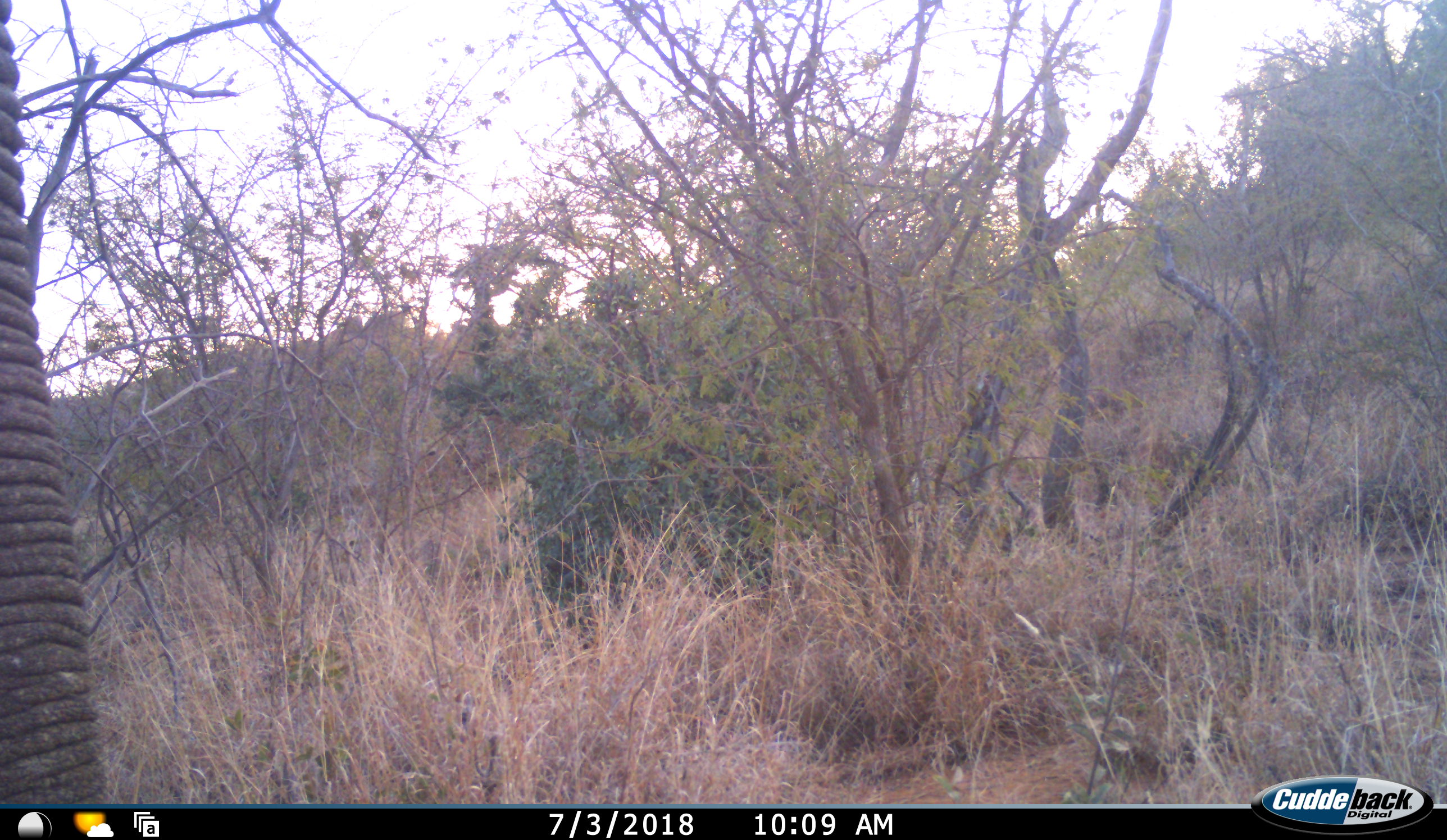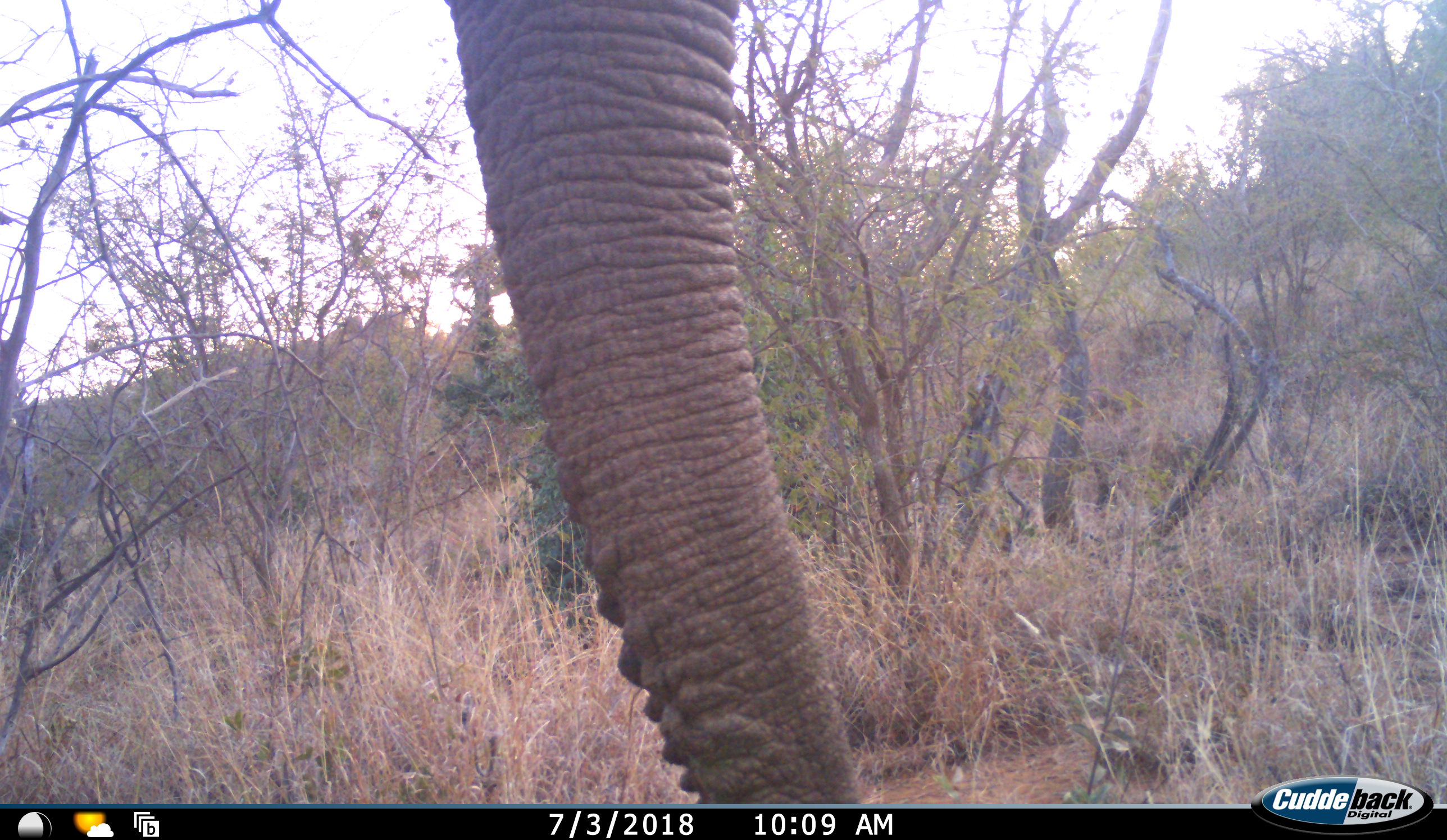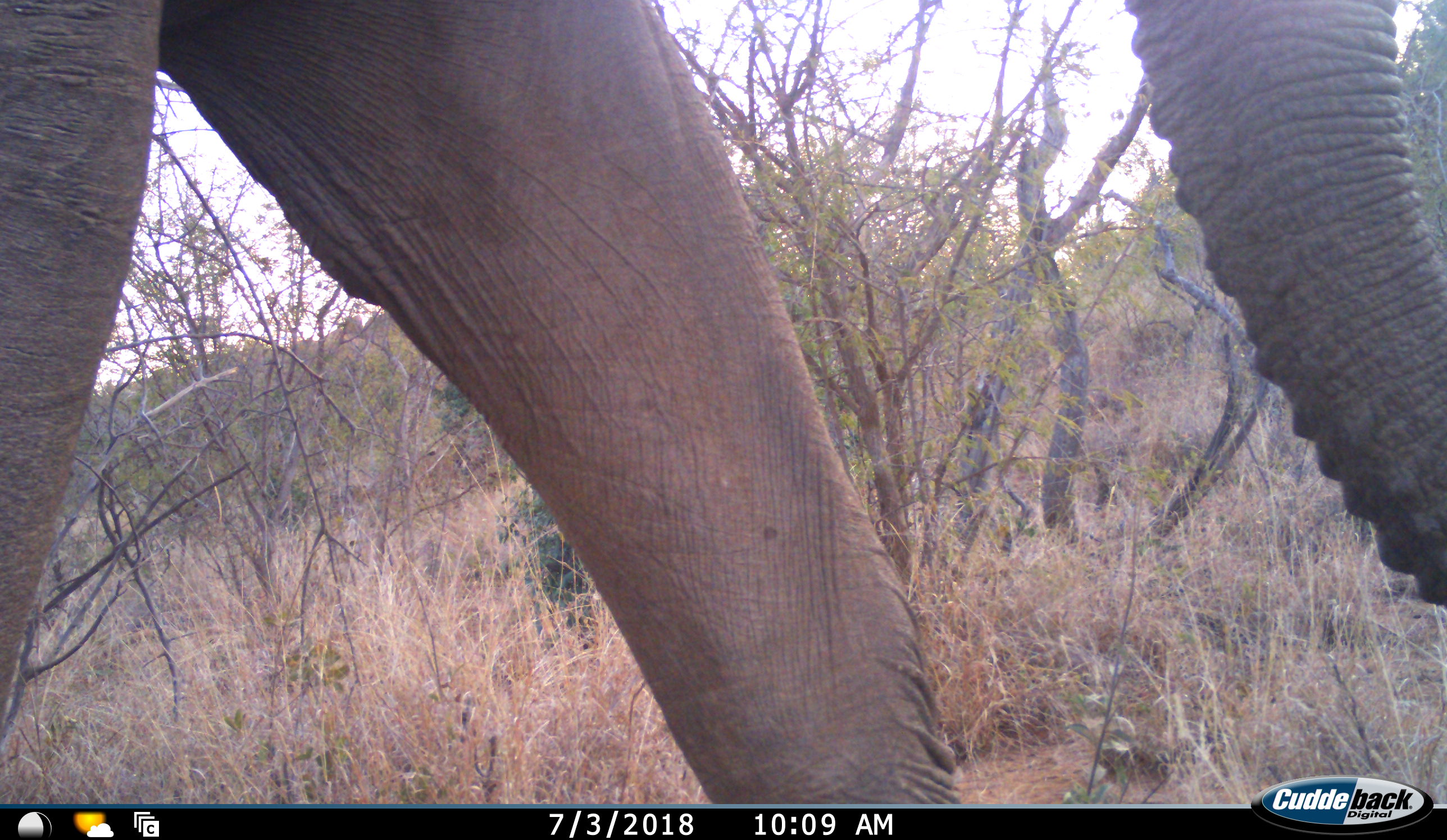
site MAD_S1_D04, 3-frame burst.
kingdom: Animalia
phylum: Chordata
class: Mammalia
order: Proboscidea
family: Elephantidae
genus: Loxodonta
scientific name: Loxodonta africana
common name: african bush elephant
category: elephant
Elephant (african bush elephant) (Loxodonta africana), count 1. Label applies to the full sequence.